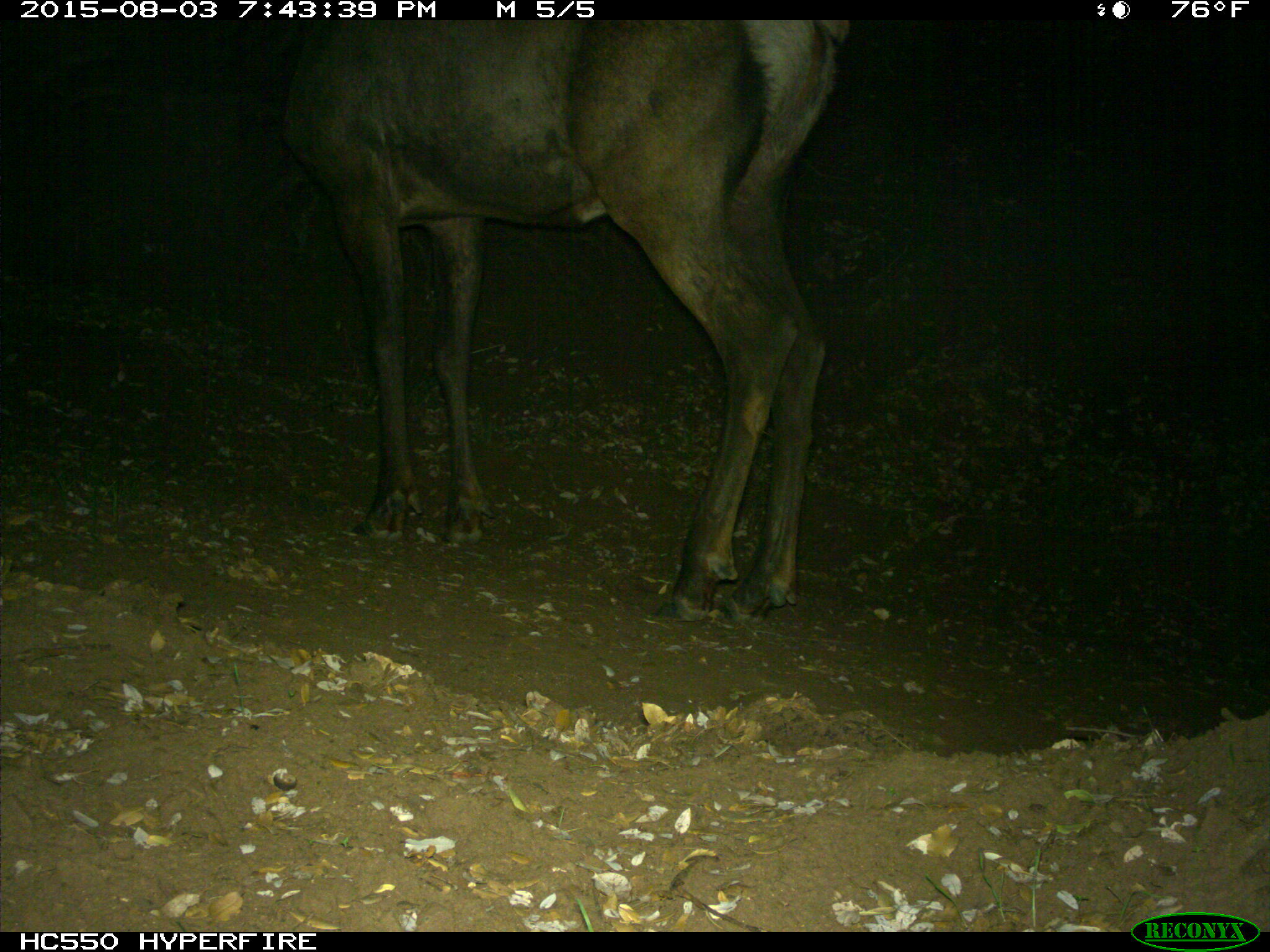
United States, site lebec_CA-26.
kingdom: Animalia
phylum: Chordata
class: Mammalia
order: Artiodactyla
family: Cervidae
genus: Cervus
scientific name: Cervus canadensis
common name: elk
Cervus canadensis (elk).